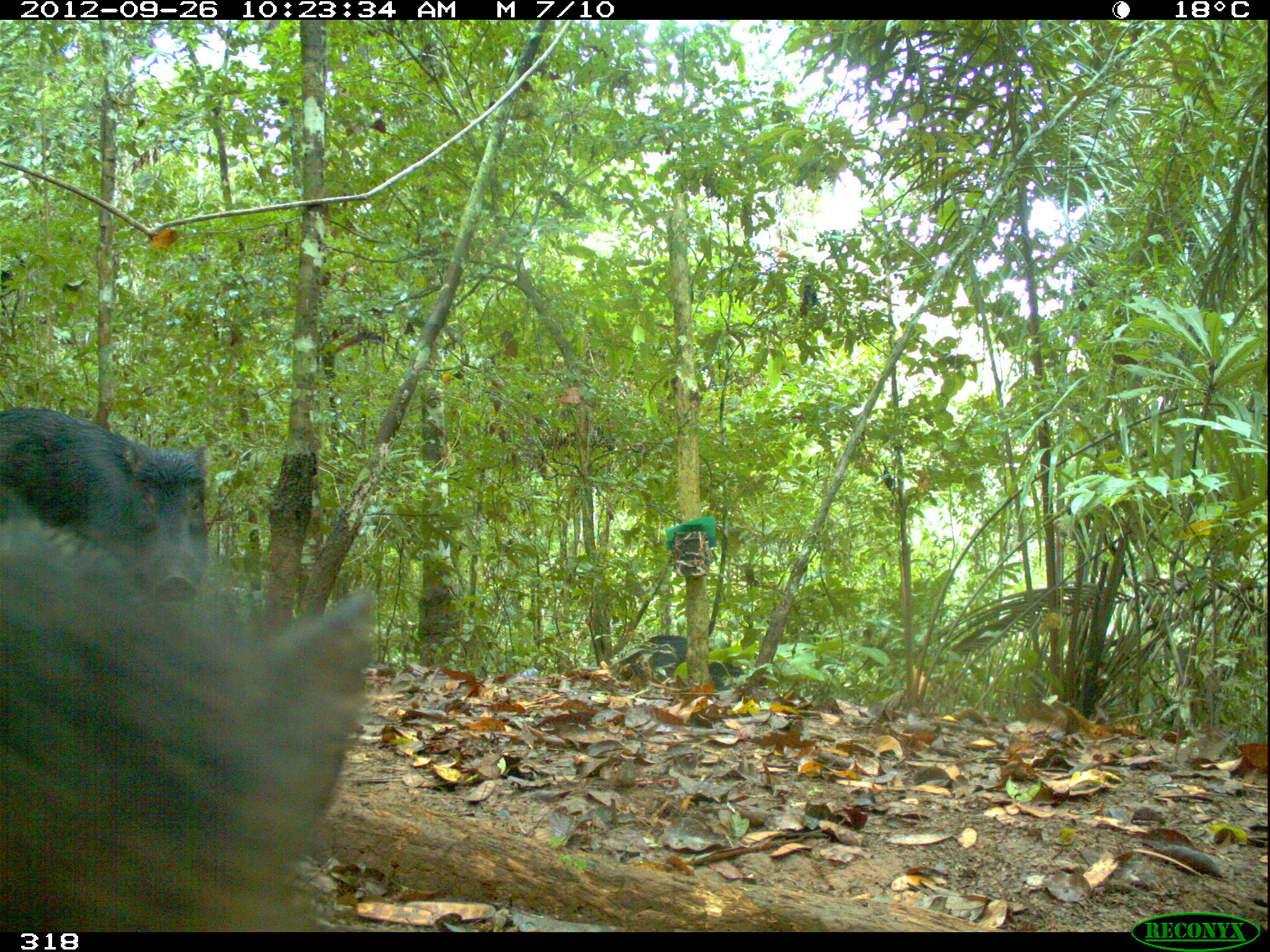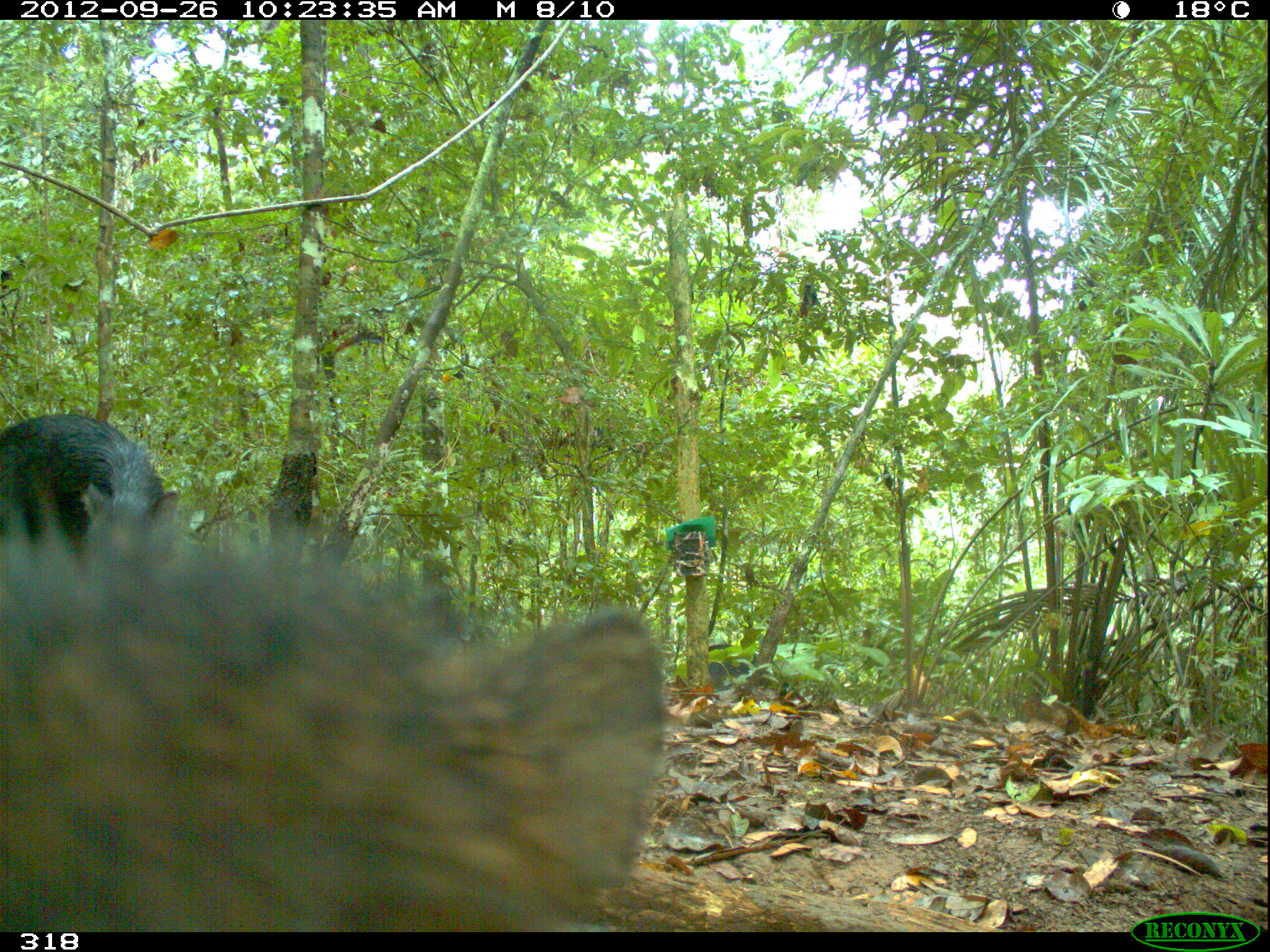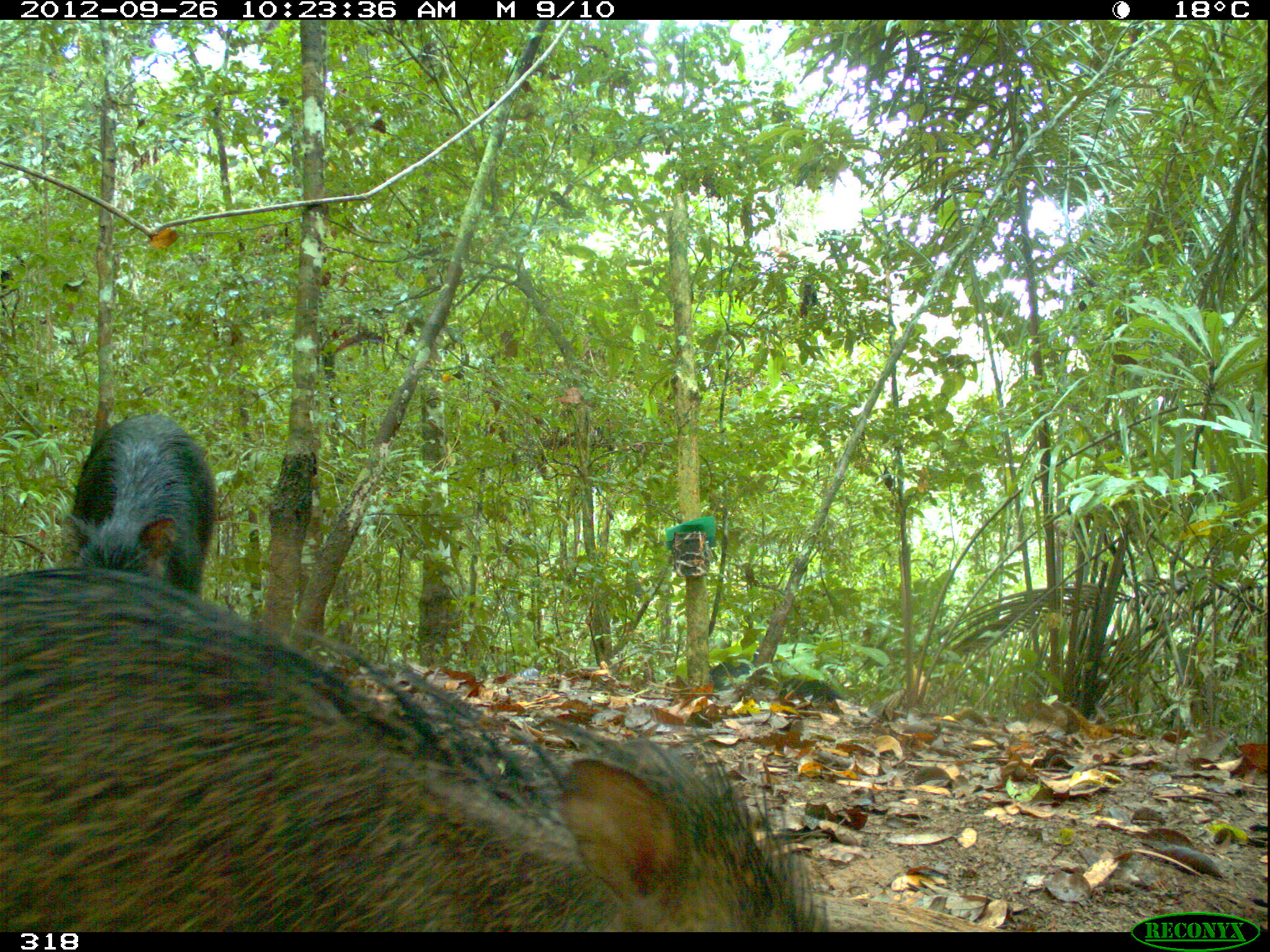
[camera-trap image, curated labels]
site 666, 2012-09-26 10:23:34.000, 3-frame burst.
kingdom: Animalia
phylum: Chordata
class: Mammalia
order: Artiodactyla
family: Tayassuidae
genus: Tayassu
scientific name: Tayassu pecari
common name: white-lipped peccary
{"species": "Tayassu pecari (white-lipped peccary)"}